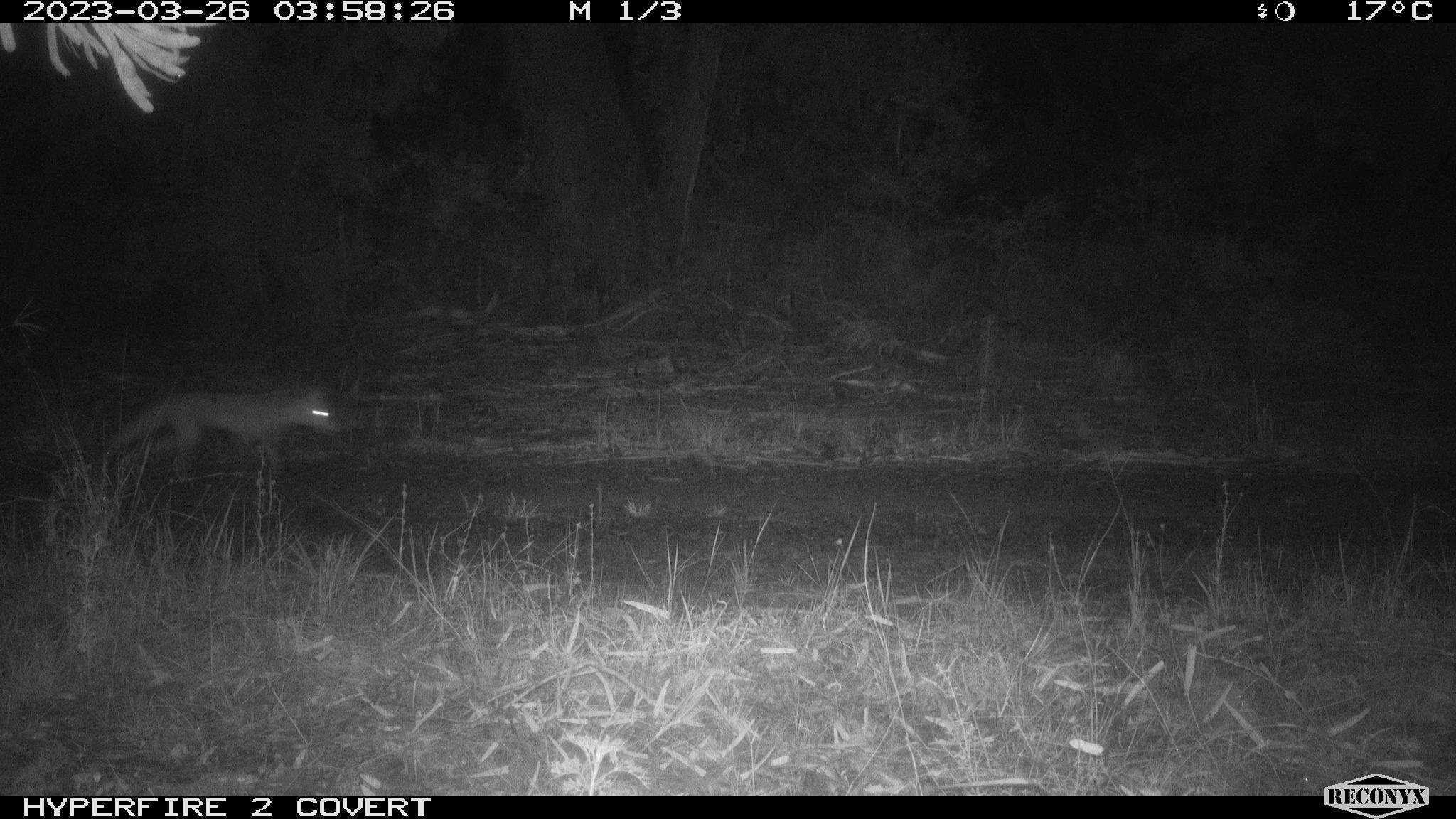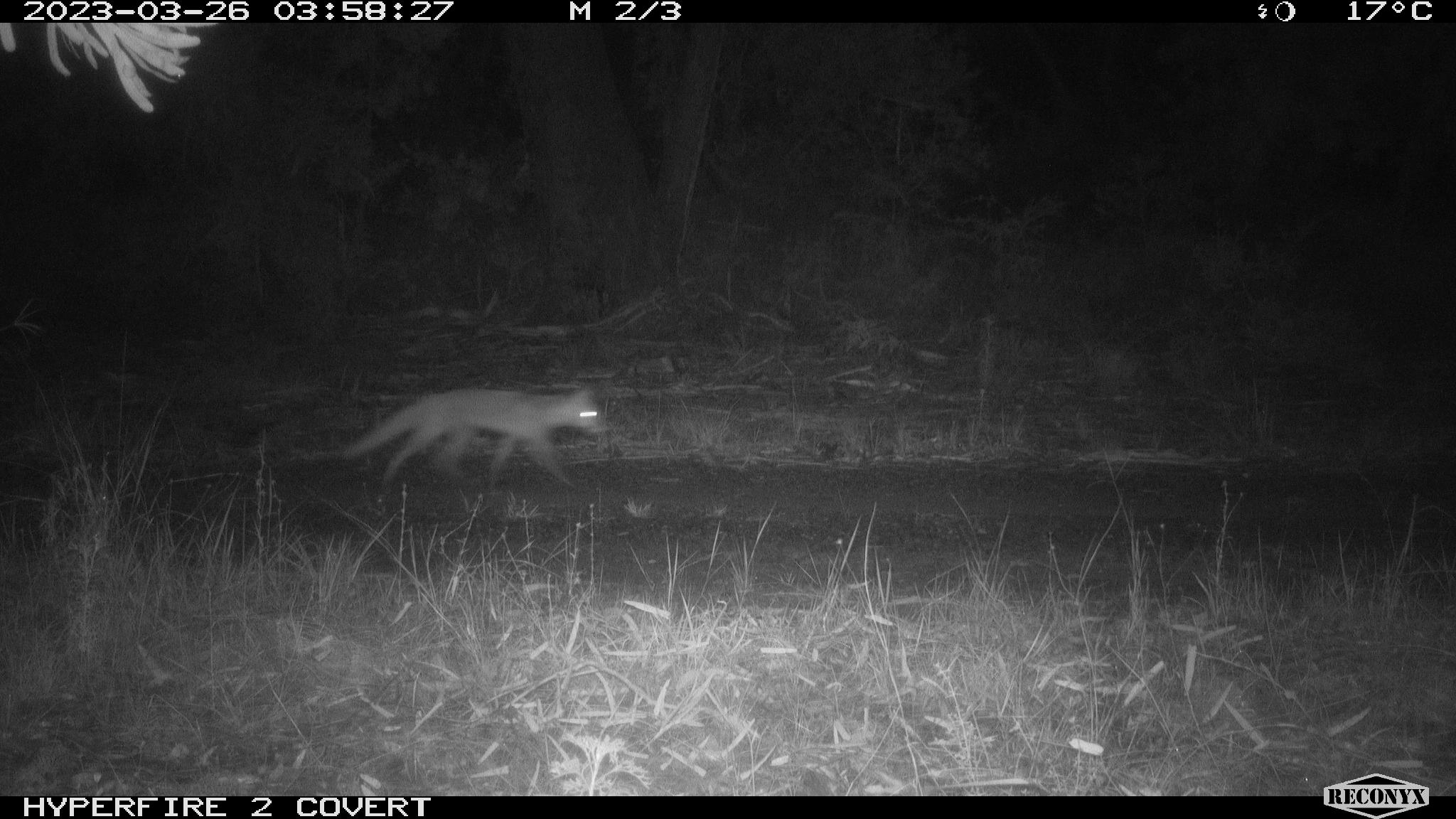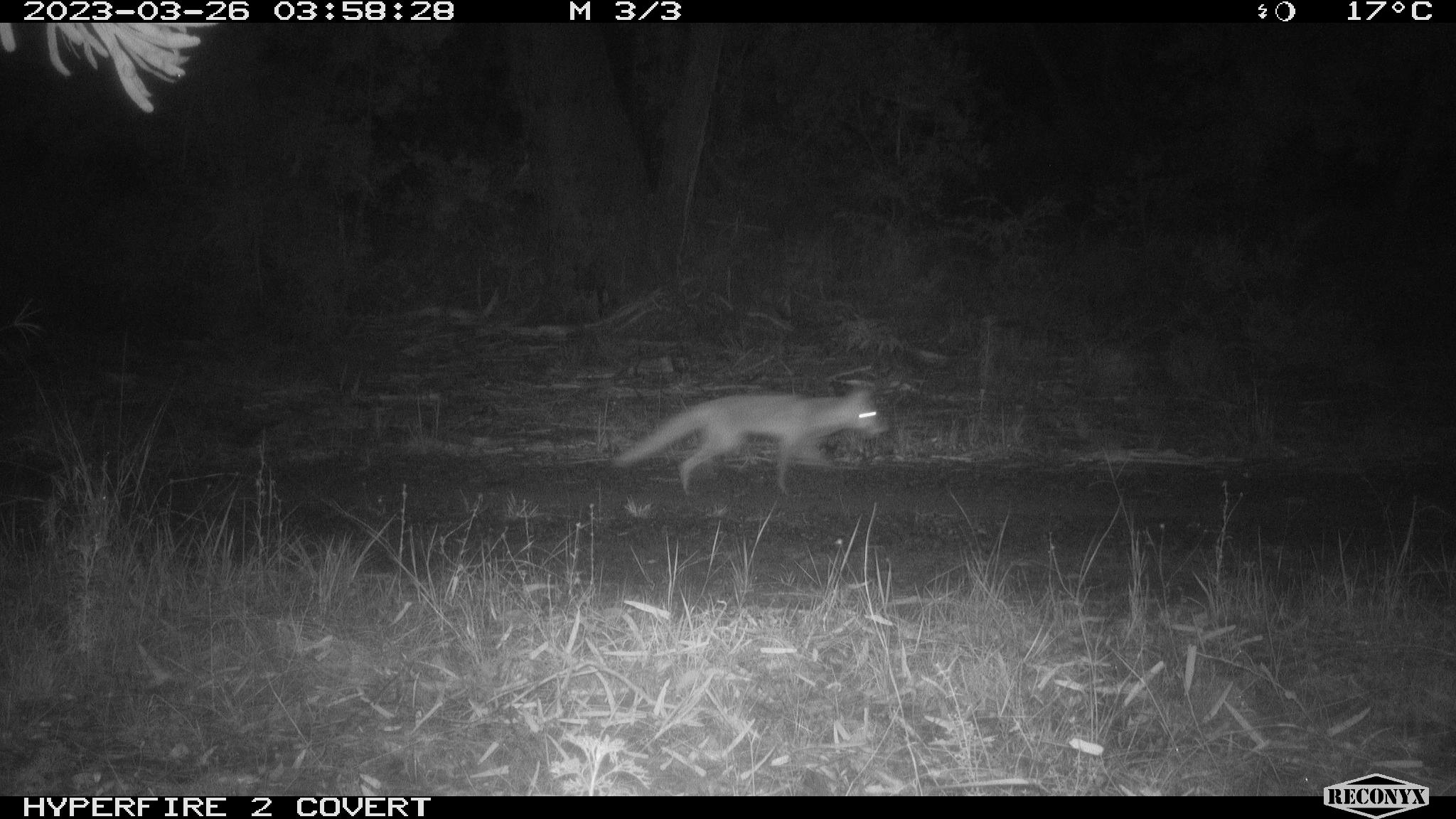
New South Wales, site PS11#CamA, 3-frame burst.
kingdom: Animalia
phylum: Chordata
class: Mammalia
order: Carnivora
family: Canidae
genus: Vulpes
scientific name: Vulpes vulpes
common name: red fox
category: fox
Fox (red fox) (Vulpes vulpes).